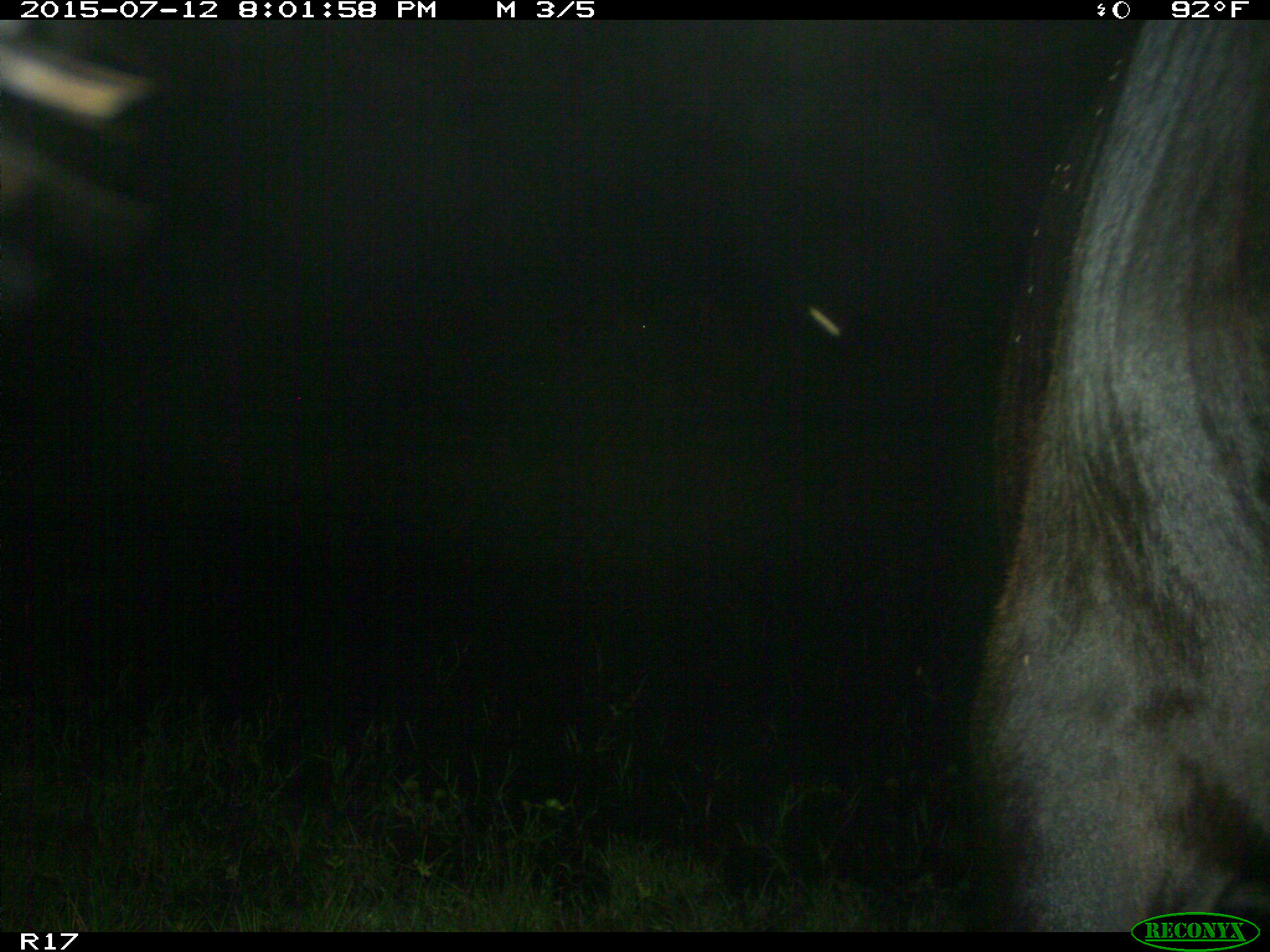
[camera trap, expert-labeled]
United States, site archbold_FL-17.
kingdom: Animalia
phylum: Chordata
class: Mammalia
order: Artiodactyla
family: Bovidae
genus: Bos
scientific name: Bos taurus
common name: domestic cow